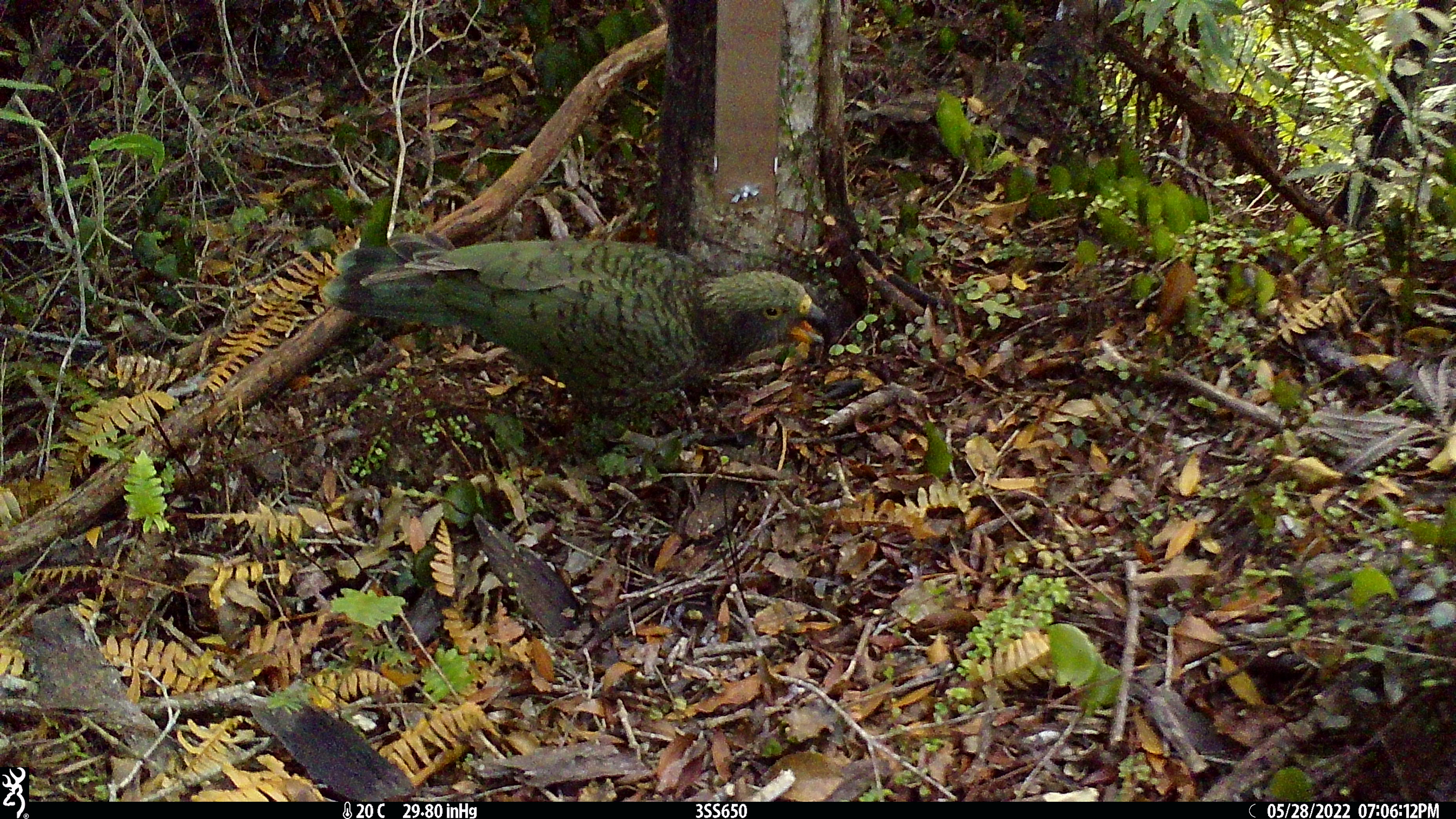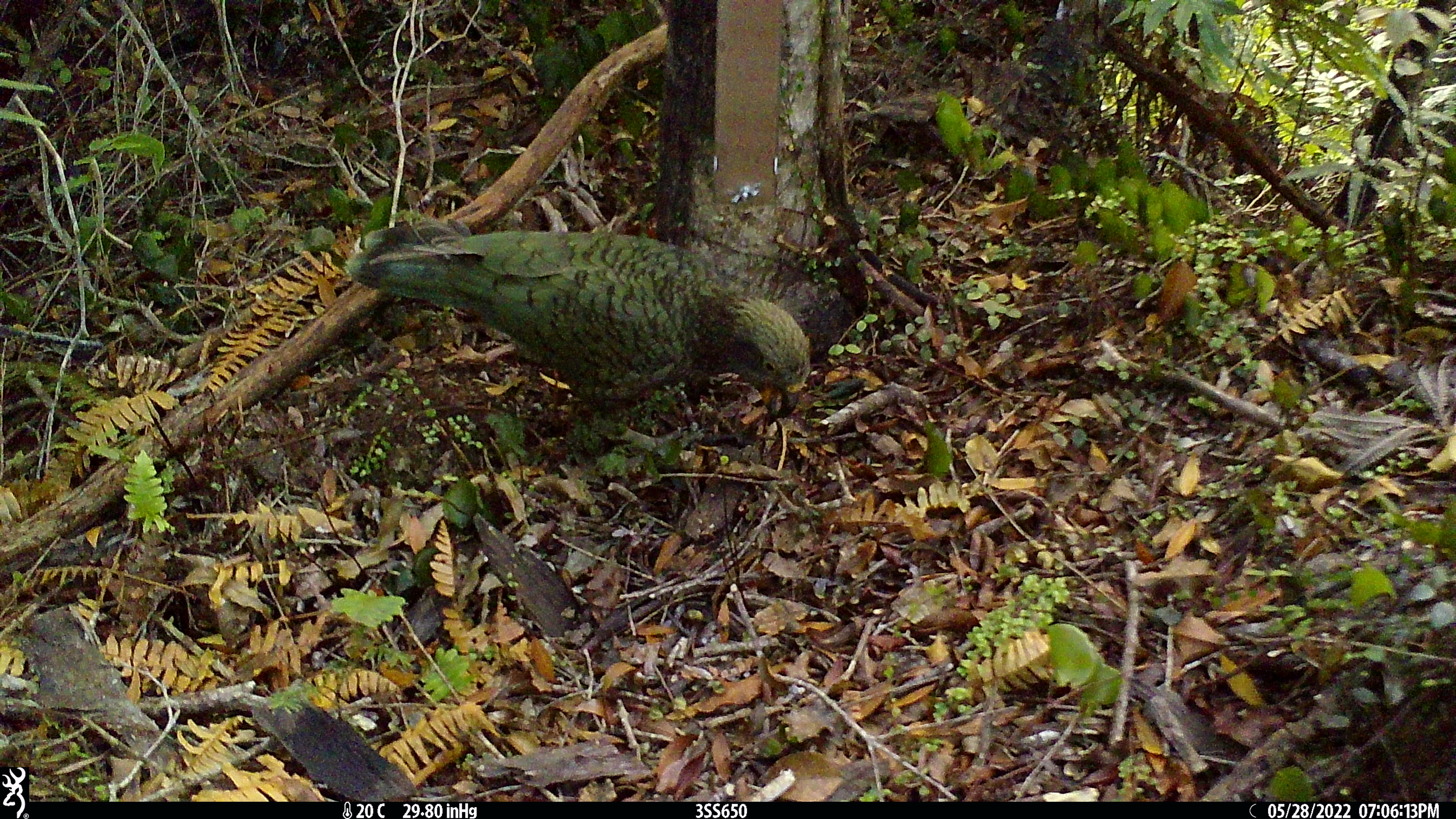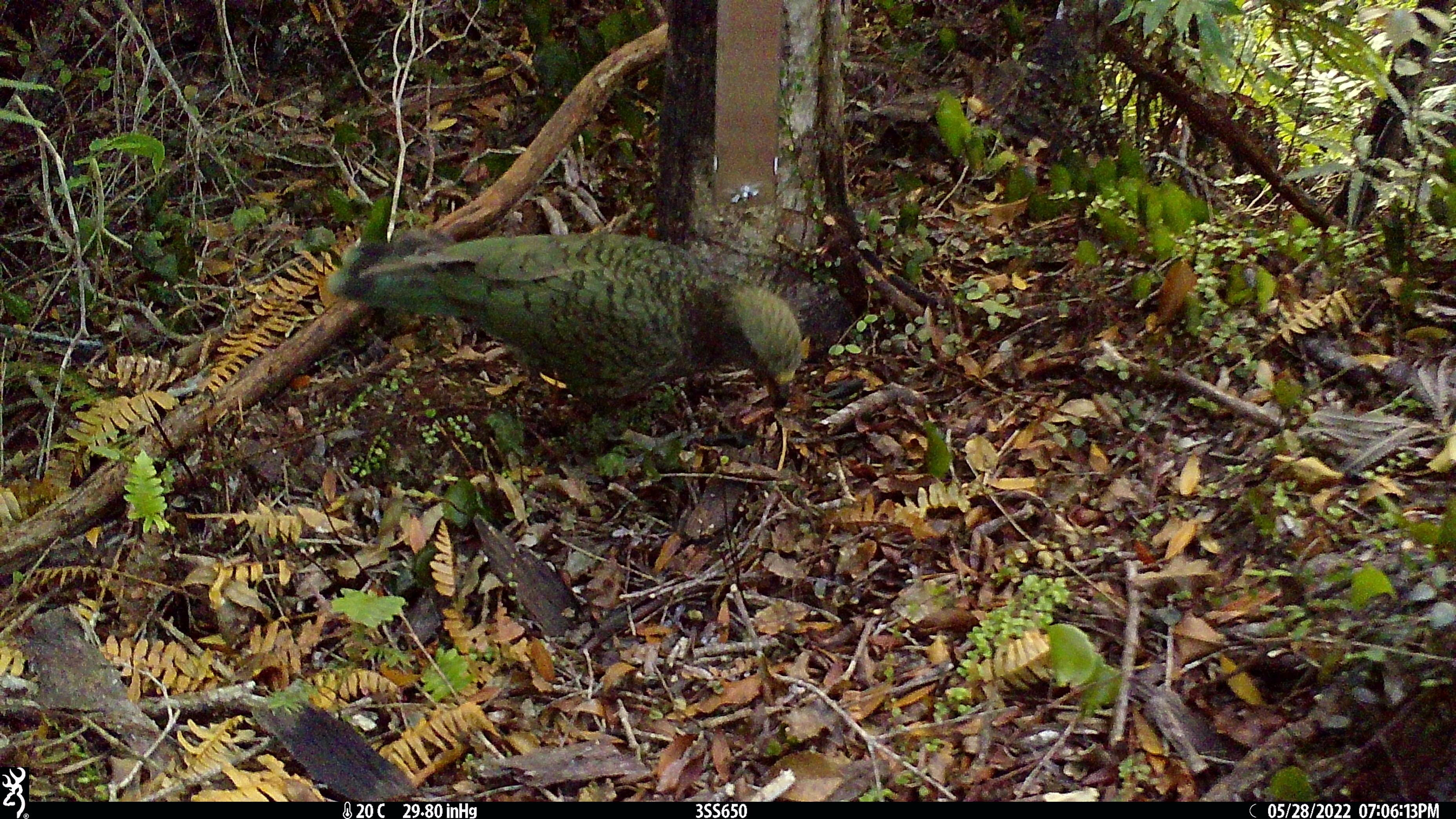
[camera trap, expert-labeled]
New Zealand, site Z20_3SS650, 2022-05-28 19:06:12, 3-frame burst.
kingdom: Animalia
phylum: Chordata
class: Aves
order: Psittaciformes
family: Strigopidae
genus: Nestor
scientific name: Nestor notabilis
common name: kea